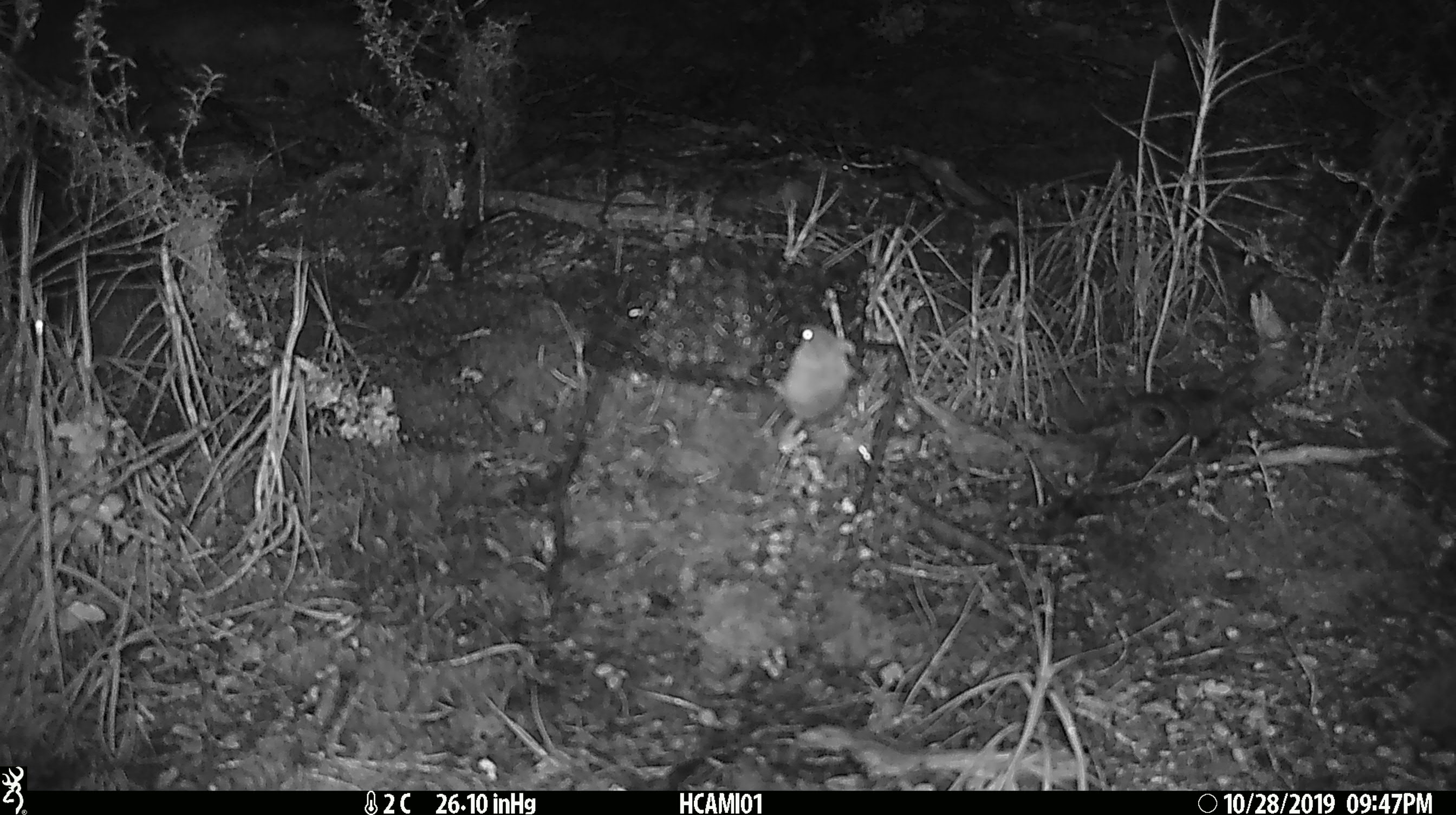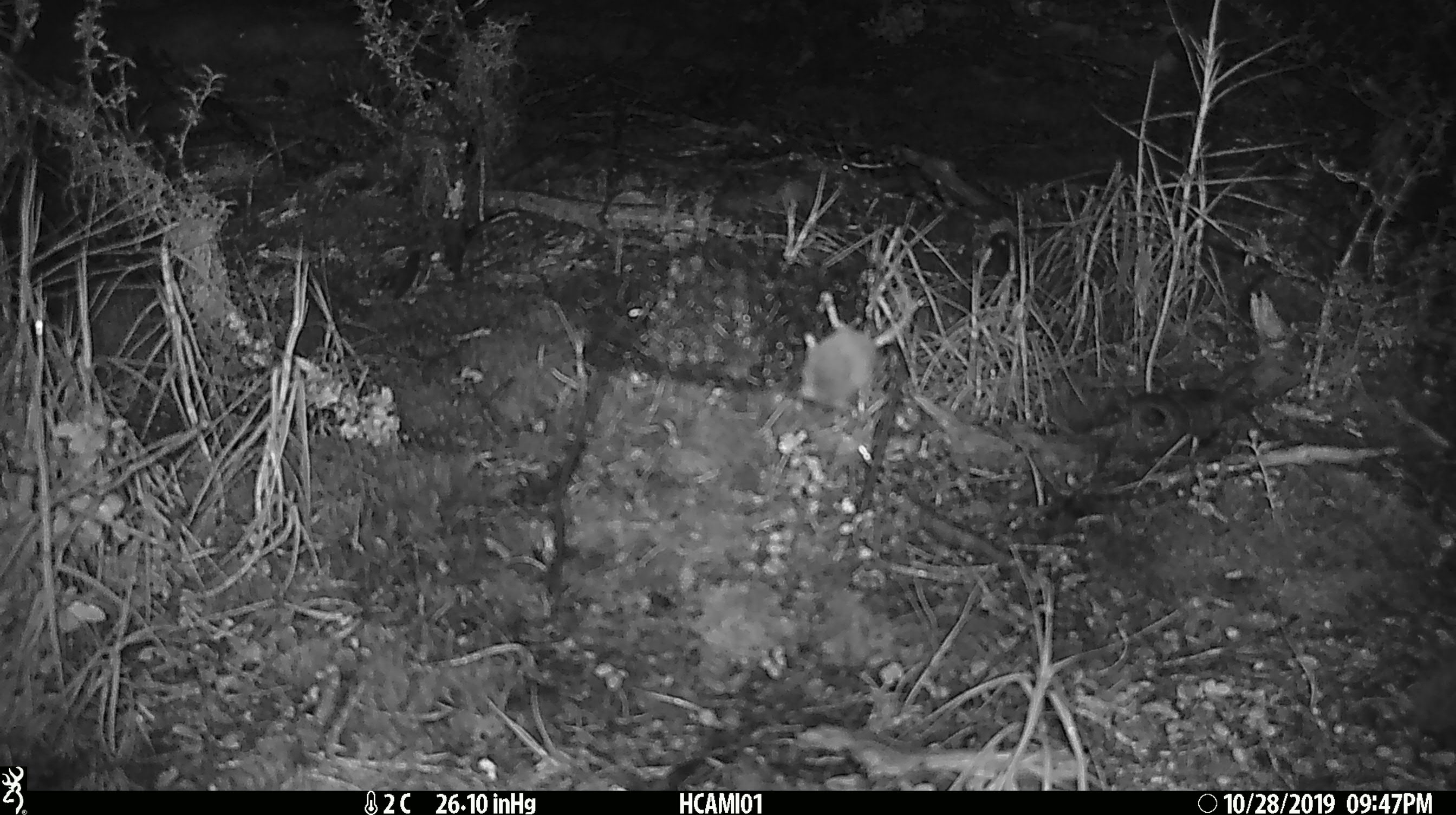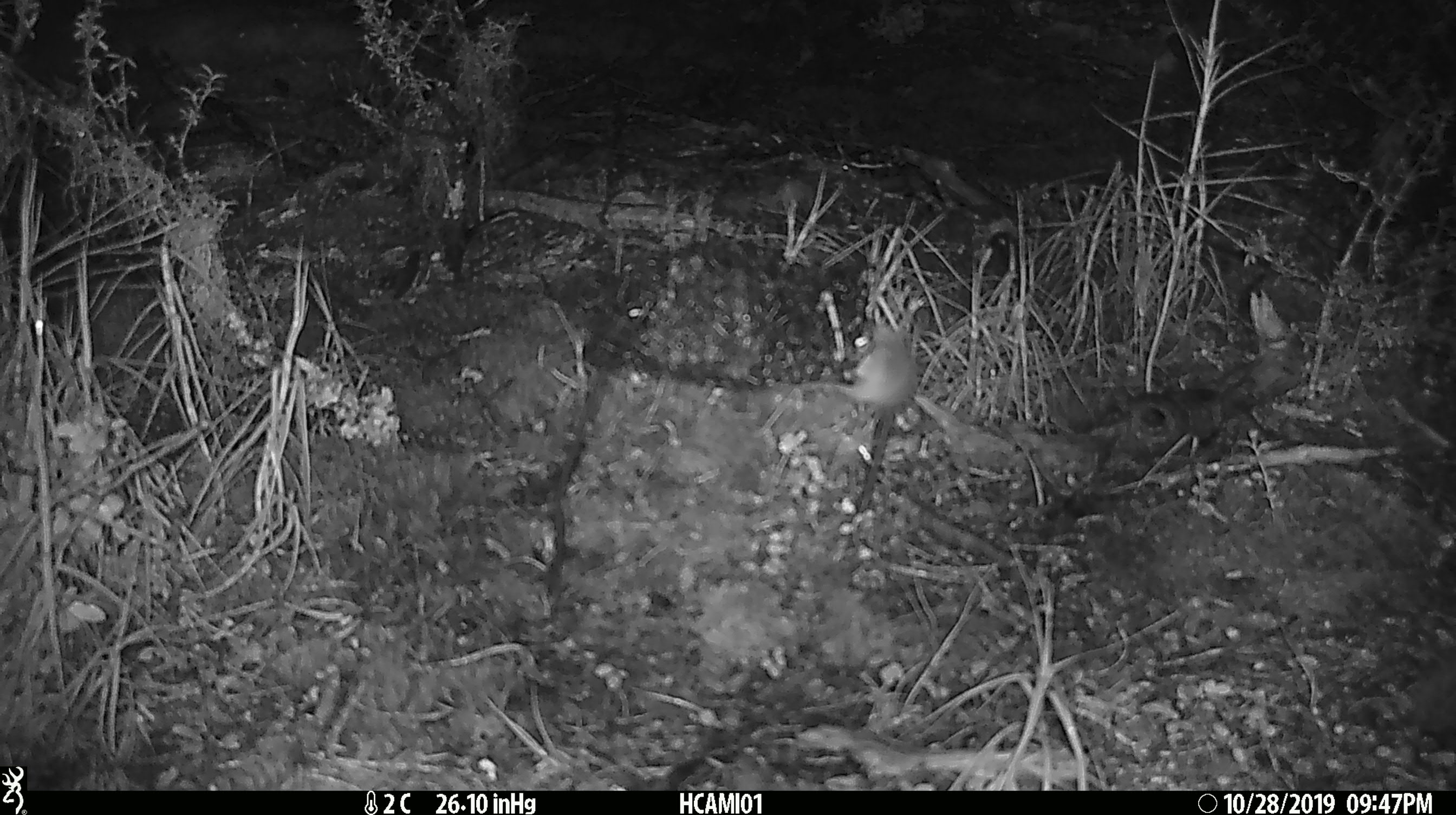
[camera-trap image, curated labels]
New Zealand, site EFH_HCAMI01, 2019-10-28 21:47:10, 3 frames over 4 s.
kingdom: Animalia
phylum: Chordata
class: Mammalia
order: Rodentia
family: Muridae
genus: Mus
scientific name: Mus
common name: mouse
Mouse (Mus).